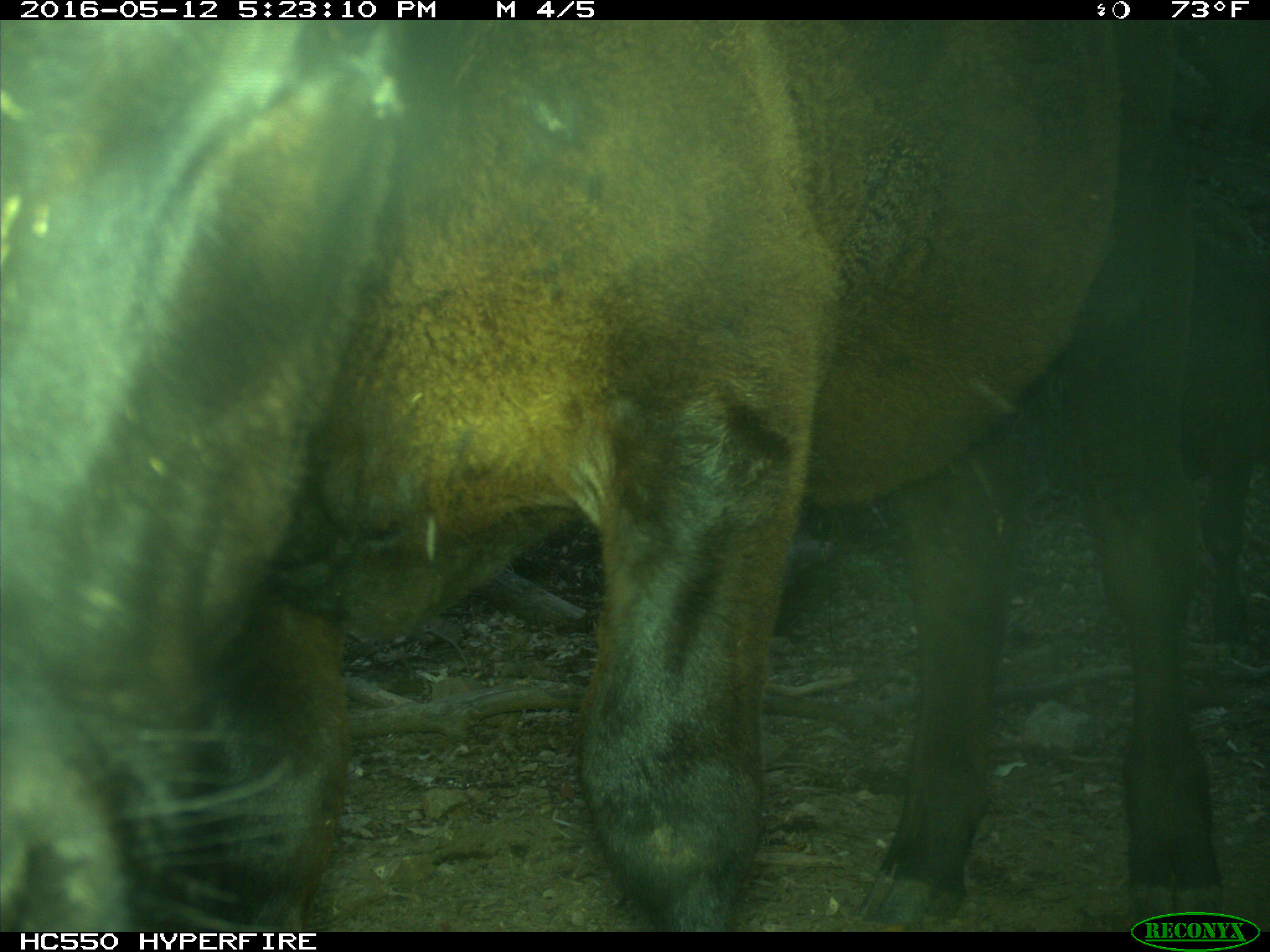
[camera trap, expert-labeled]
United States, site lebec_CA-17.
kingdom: Animalia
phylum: Chordata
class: Mammalia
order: Artiodactyla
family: Bovidae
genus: Bos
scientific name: Bos taurus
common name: domestic cow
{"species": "Bos taurus (domestic cow)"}